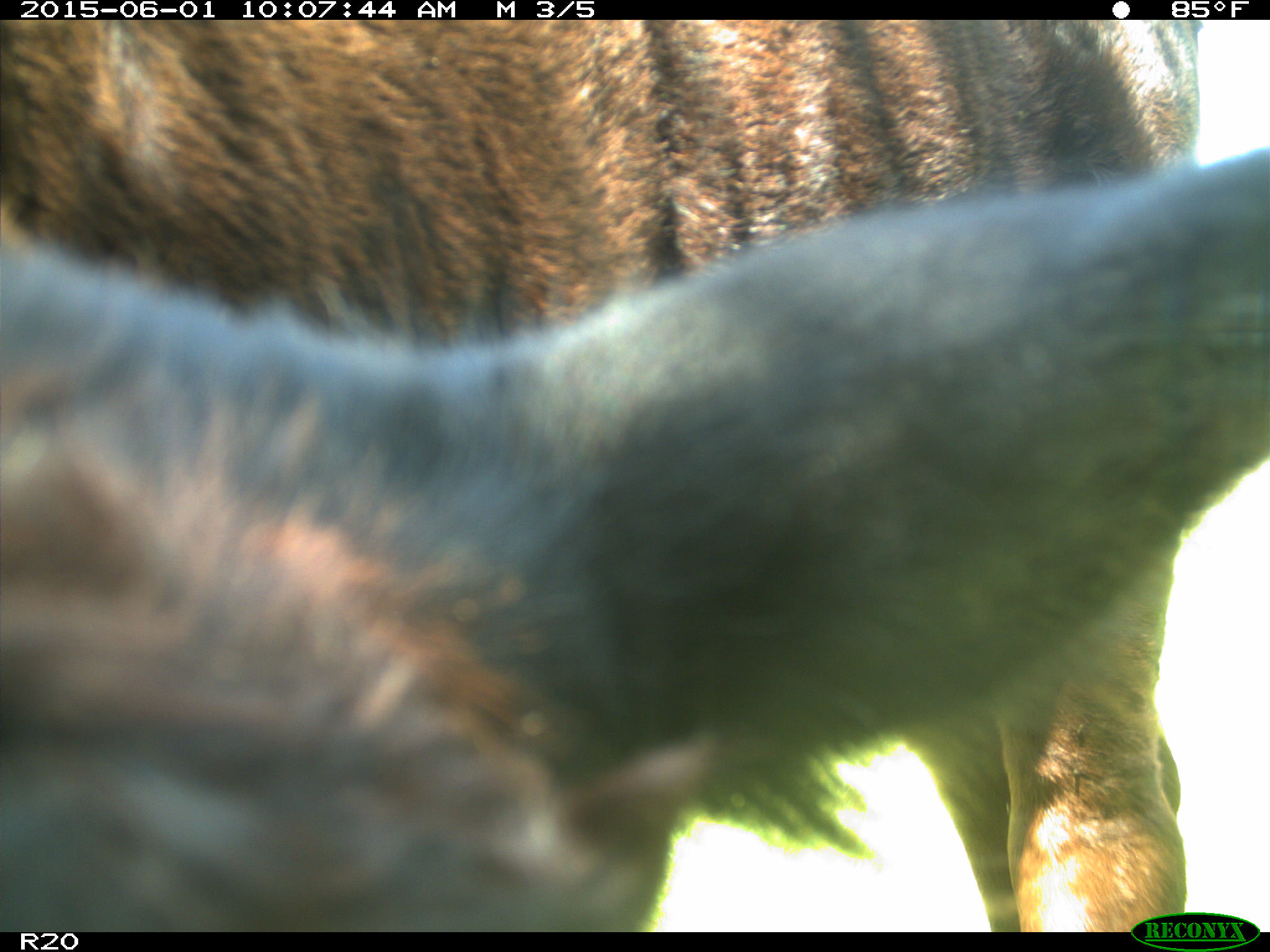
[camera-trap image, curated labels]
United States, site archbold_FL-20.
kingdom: Animalia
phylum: Chordata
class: Mammalia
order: Artiodactyla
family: Bovidae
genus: Bos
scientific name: Bos taurus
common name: domestic cow